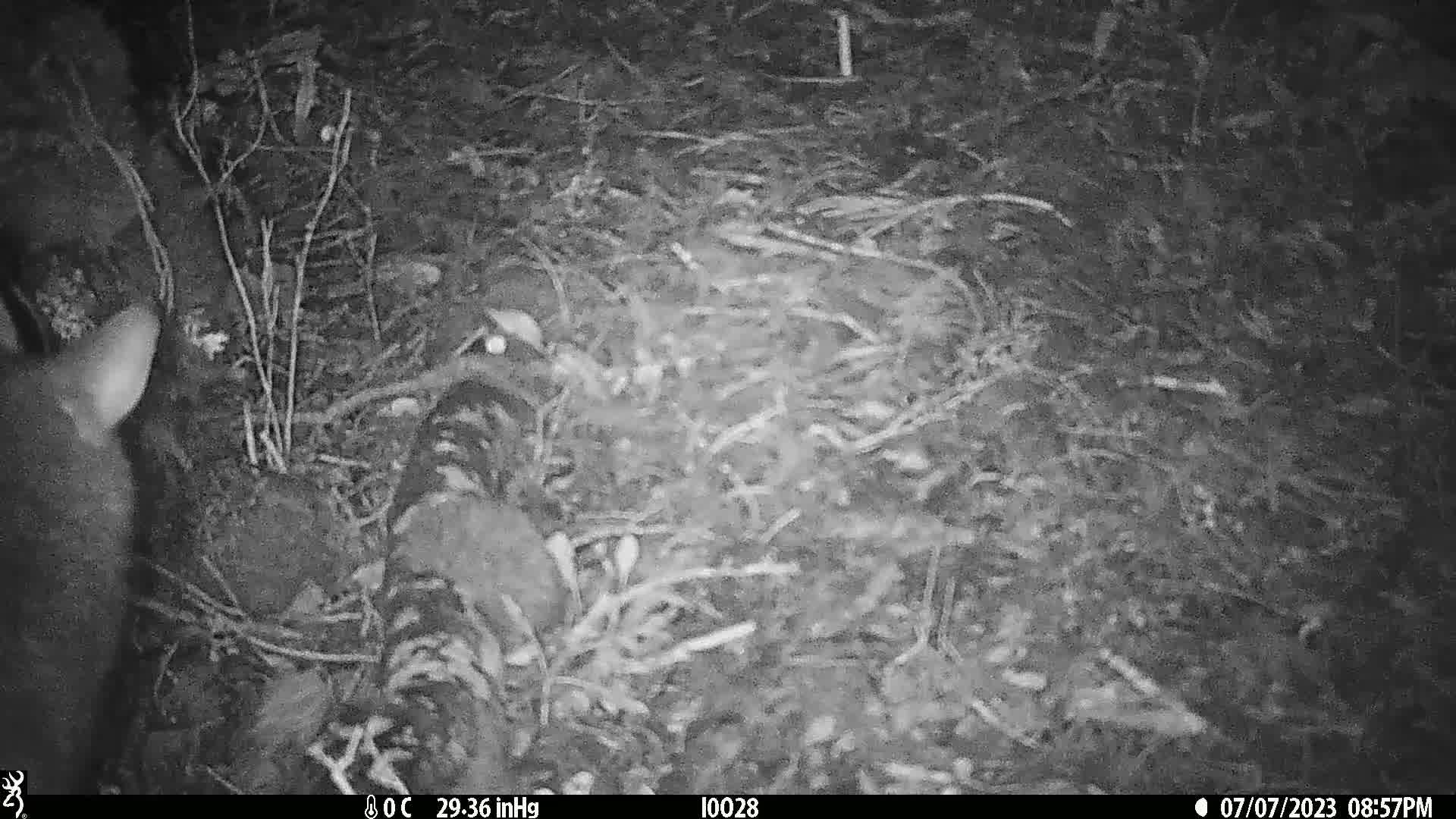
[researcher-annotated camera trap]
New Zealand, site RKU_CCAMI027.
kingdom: Animalia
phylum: Chordata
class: Mammalia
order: Diprotodontia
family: Phalangeridae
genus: Trichosurus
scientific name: Trichosurus vulpecula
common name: common brushtail possum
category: possum